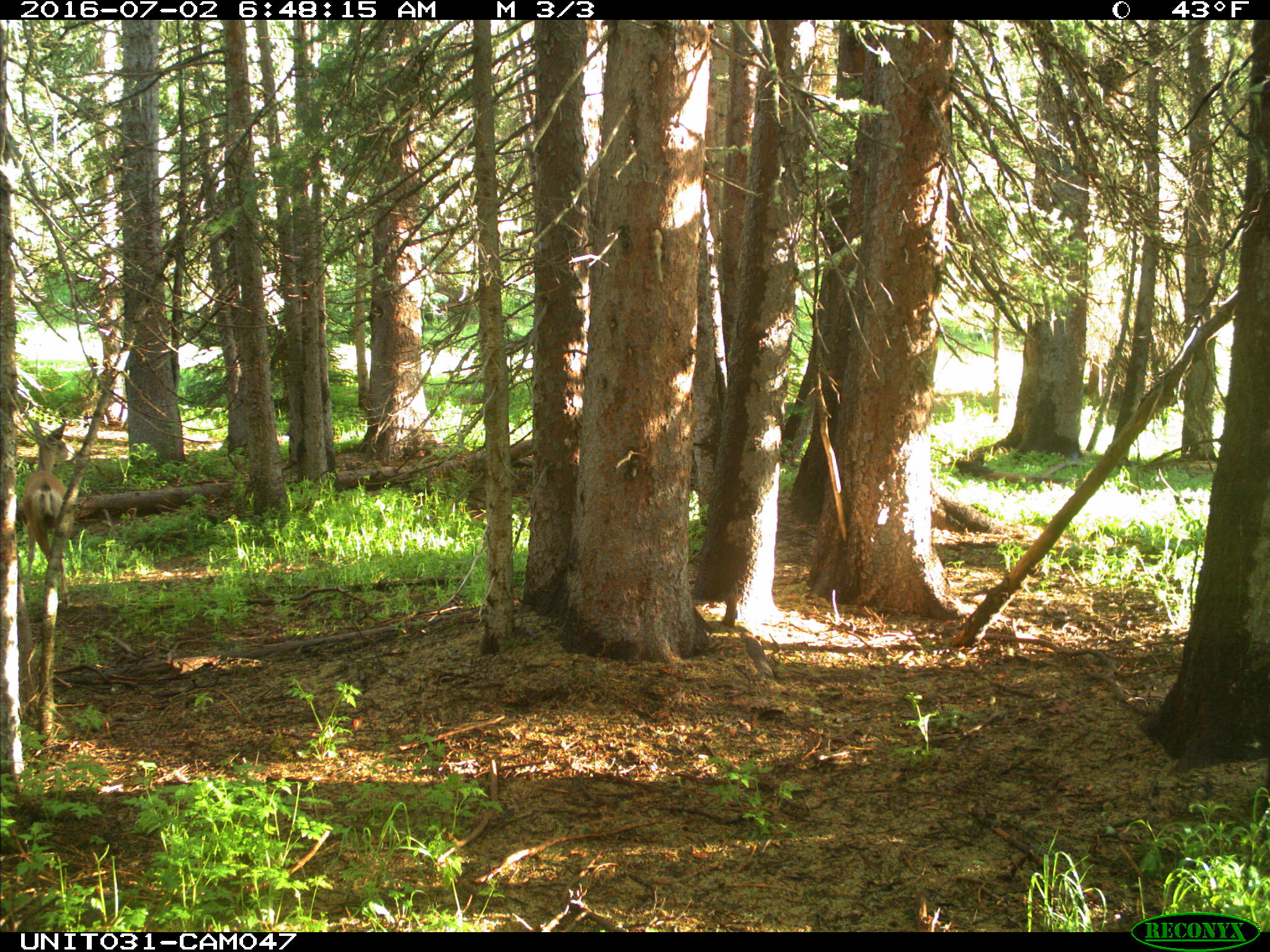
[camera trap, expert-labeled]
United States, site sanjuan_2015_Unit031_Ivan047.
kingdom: Animalia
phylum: Chordata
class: Mammalia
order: Artiodactyla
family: Cervidae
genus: Odocoileus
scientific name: Odocoileus hemionus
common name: mule deer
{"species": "Odocoileus hemionus (mule deer)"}